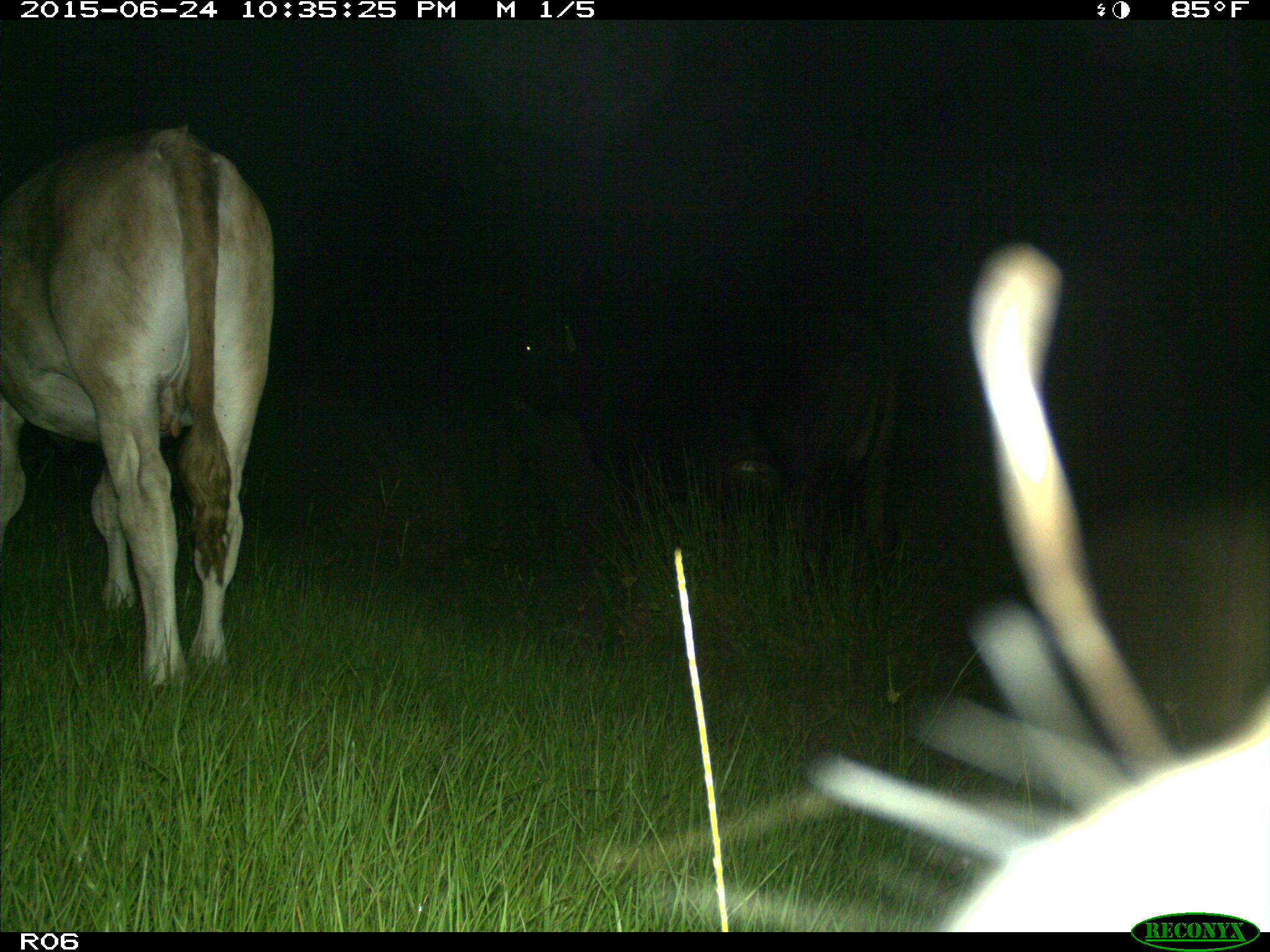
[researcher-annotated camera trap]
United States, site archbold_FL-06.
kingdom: Animalia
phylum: Chordata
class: Mammalia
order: Artiodactyla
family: Bovidae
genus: Bos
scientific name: Bos taurus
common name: domestic cow